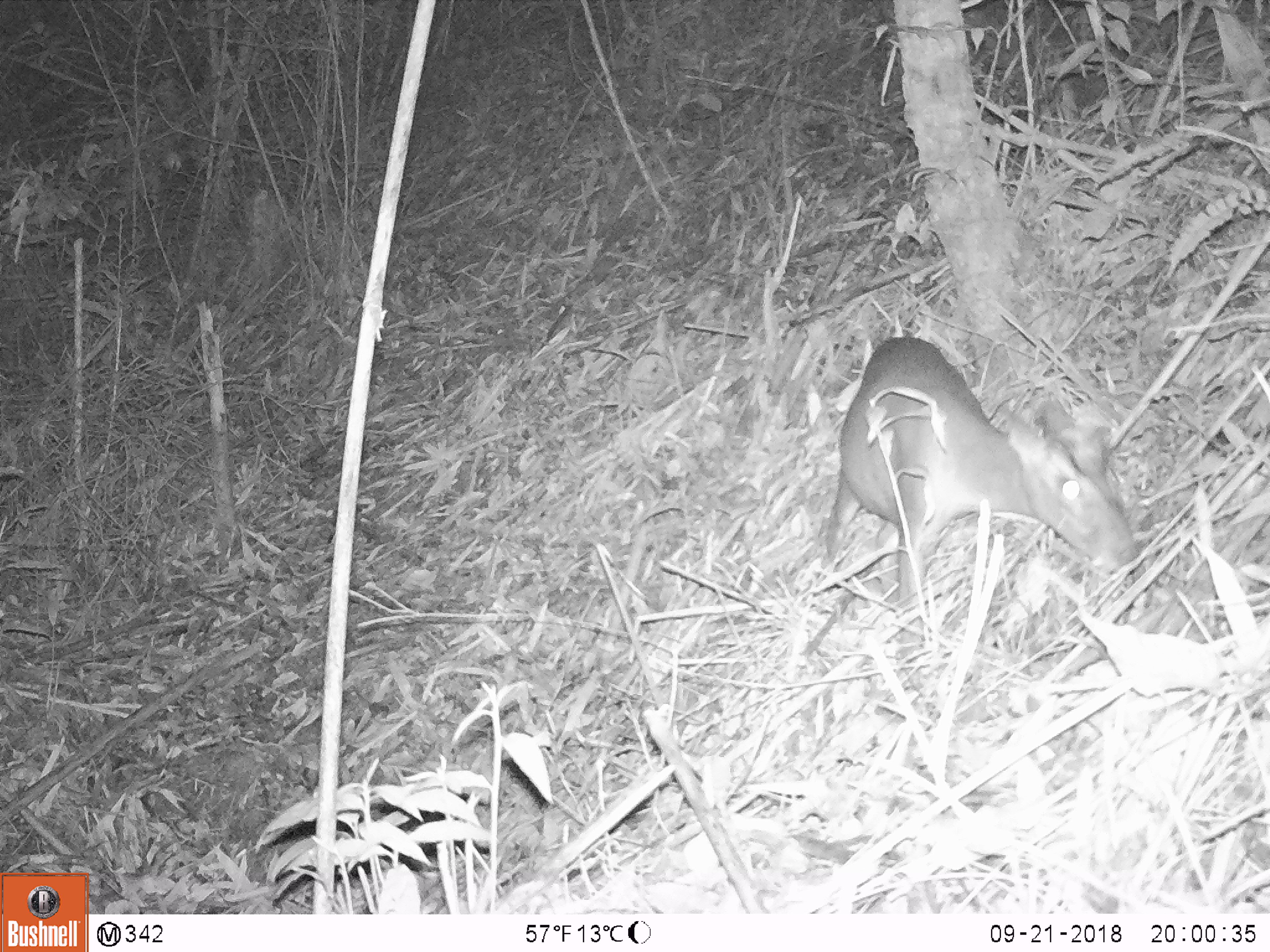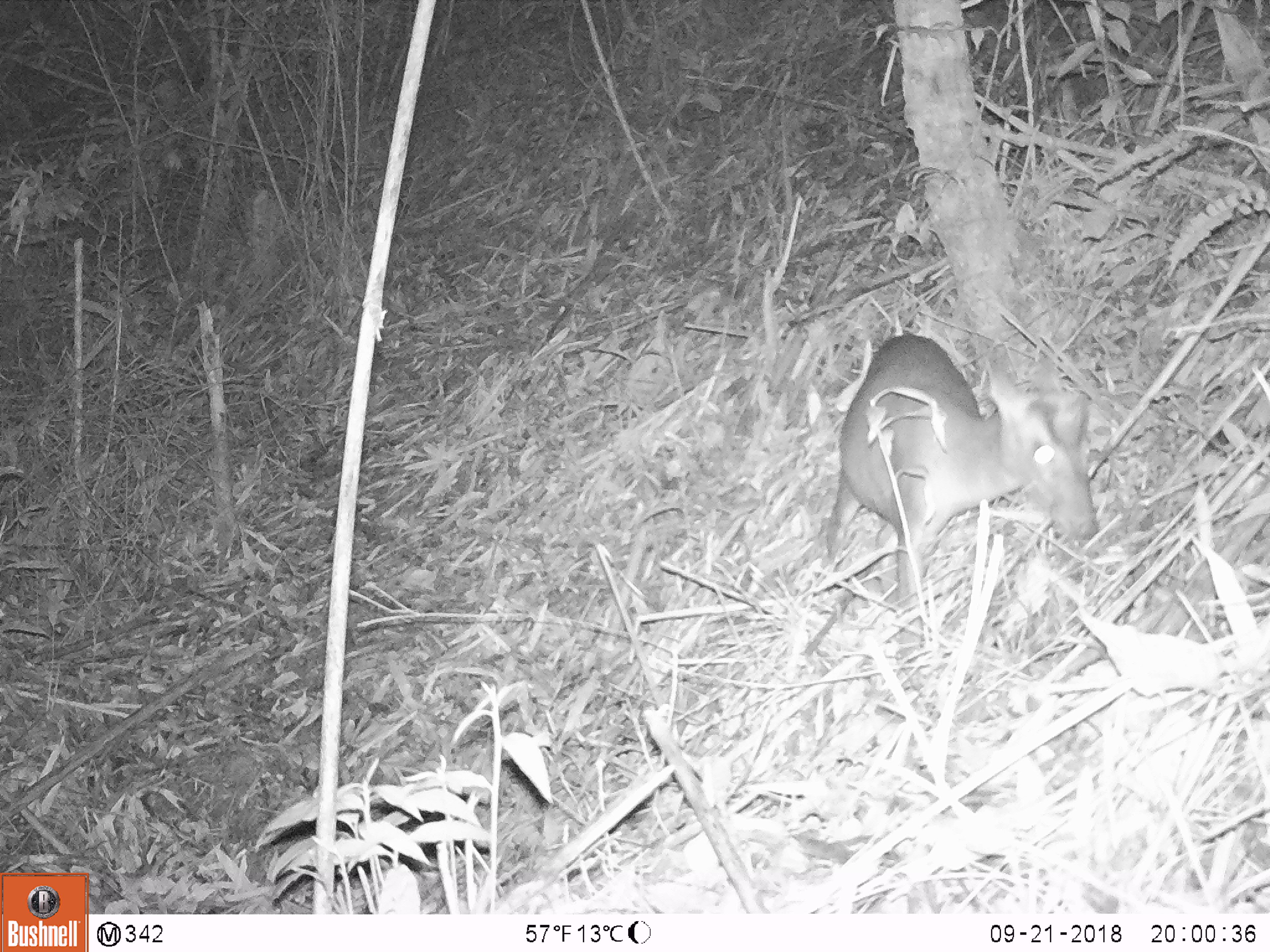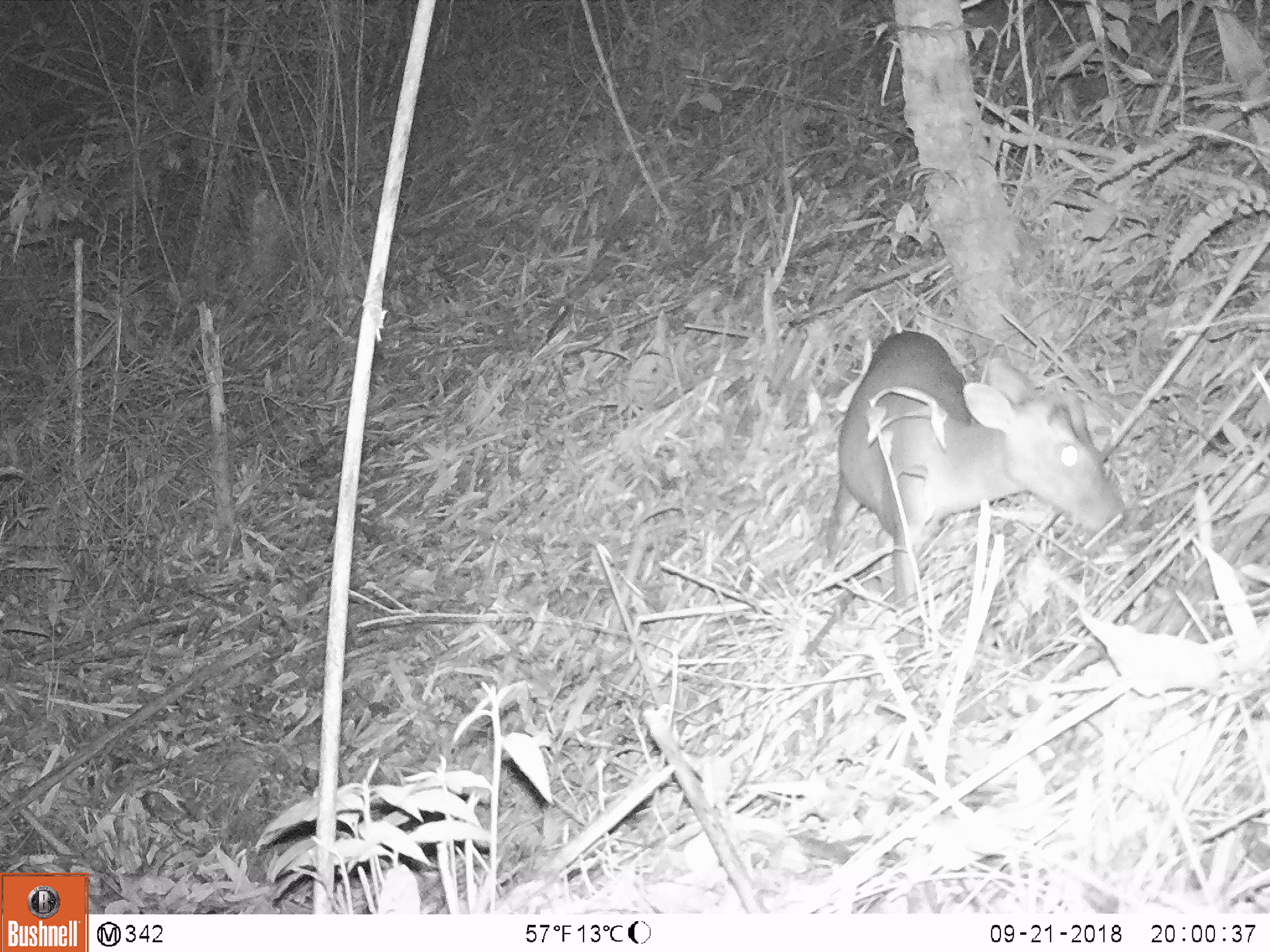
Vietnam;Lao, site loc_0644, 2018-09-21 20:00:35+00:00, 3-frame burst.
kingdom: Animalia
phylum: Chordata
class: Mammalia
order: Artiodactyla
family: Cervidae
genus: Muntiacus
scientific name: Muntiacus rooseveltorum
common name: roosevelt's muntjac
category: roosevelts muntjac group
Roosevelts muntjac group (roosevelt's muntjac) (Muntiacus rooseveltorum). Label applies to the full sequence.